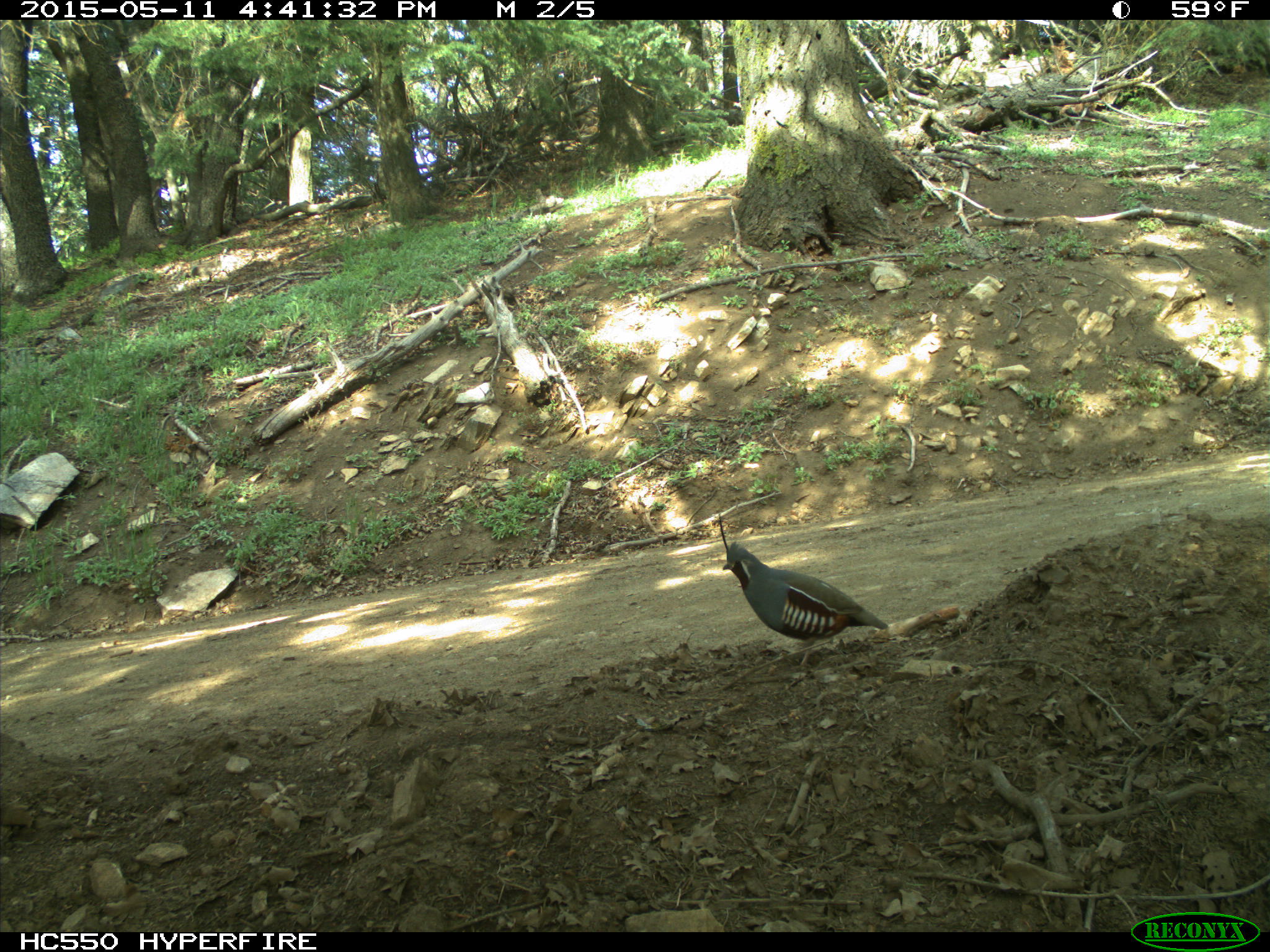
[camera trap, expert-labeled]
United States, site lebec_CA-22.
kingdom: Animalia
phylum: Chordata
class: Aves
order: Galliformes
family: Odontophoridae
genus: Callipepla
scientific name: Callipepla californica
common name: california quail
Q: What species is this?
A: Callipepla californica (california quail).